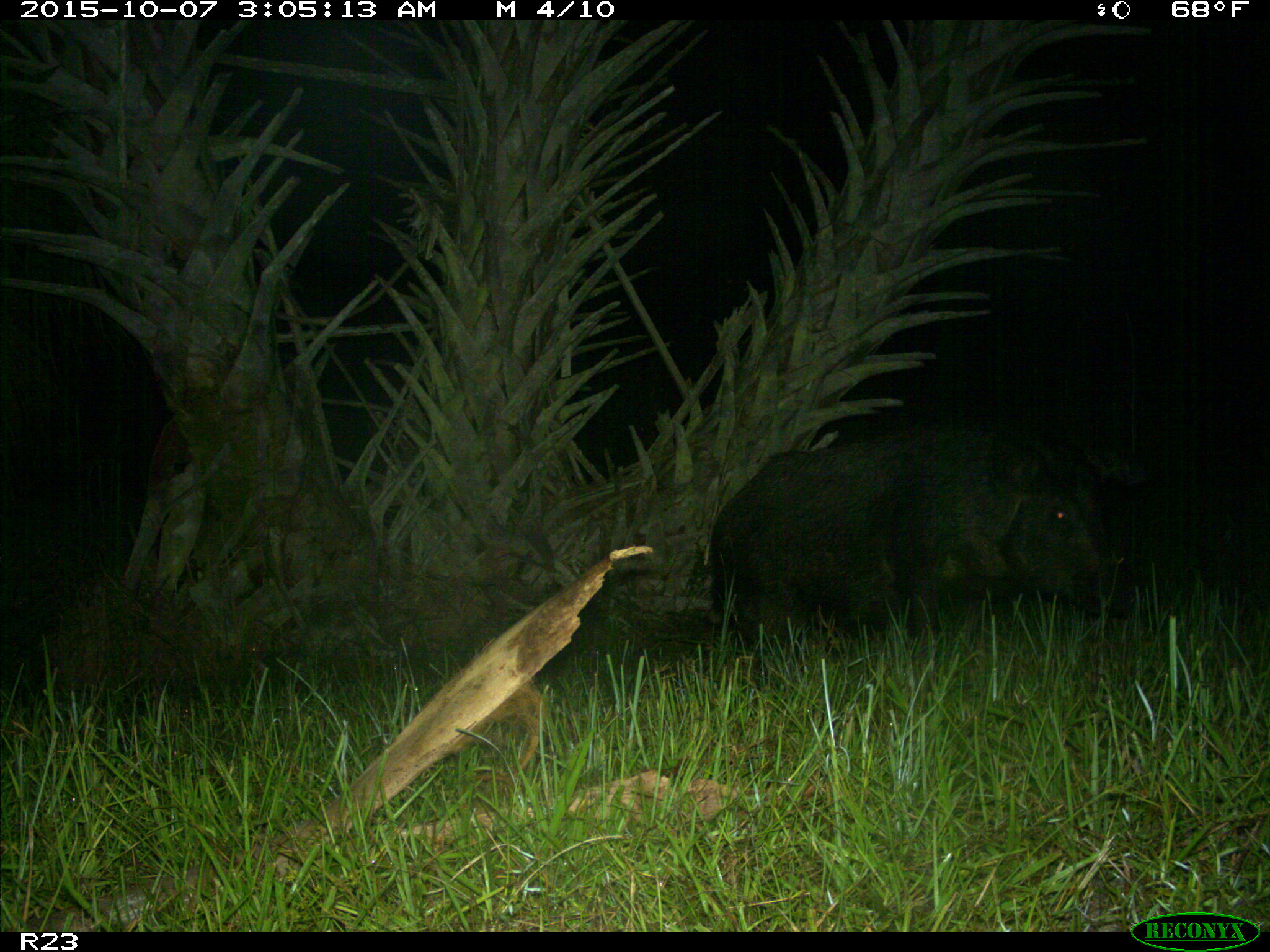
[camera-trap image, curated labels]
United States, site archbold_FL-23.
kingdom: Animalia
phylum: Chordata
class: Mammalia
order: Artiodactyla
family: Suidae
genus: Sus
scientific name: Sus scrofa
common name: wild boar